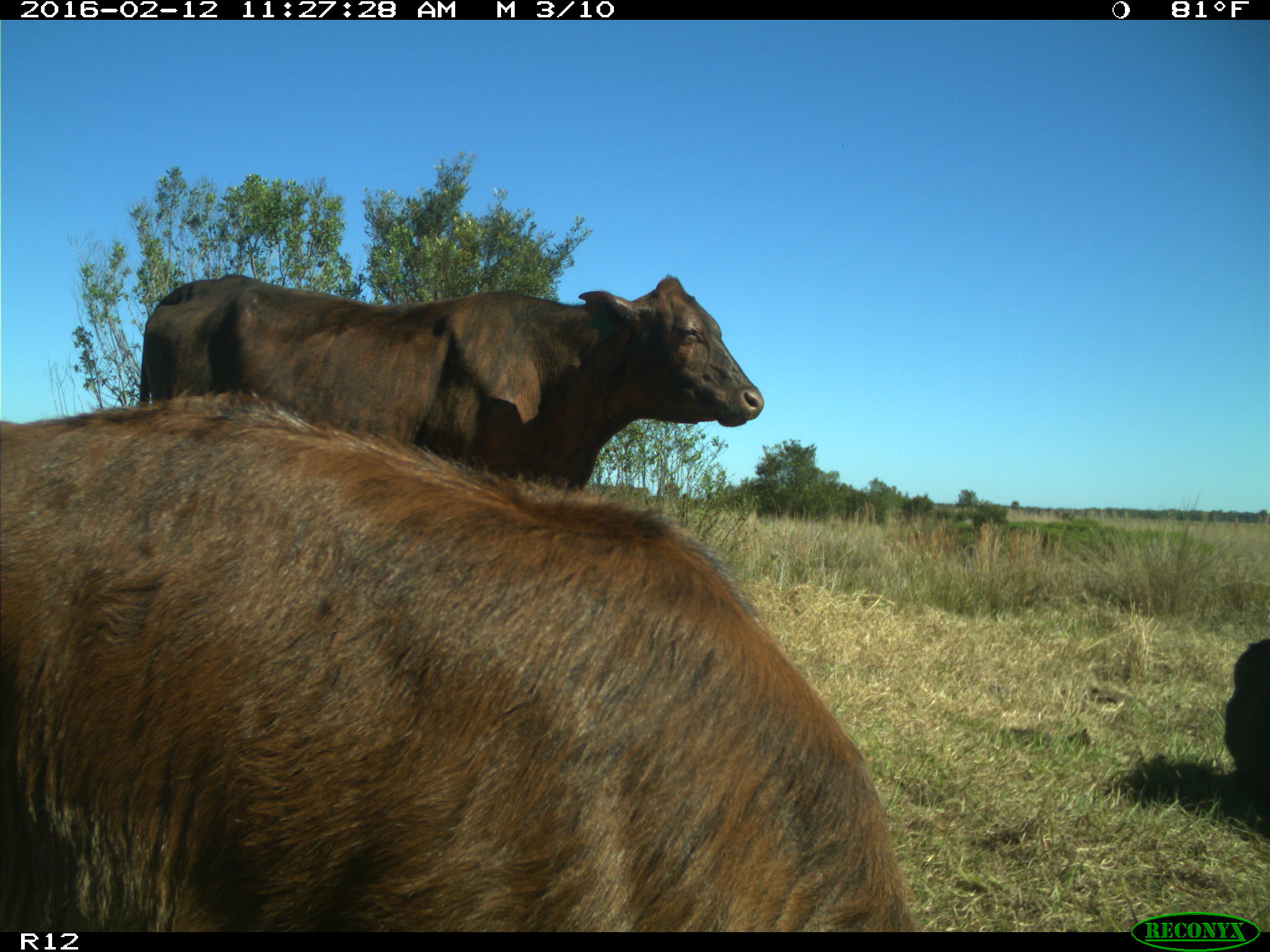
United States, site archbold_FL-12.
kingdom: Animalia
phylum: Chordata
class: Mammalia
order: Artiodactyla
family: Bovidae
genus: Bos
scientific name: Bos taurus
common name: domestic cow